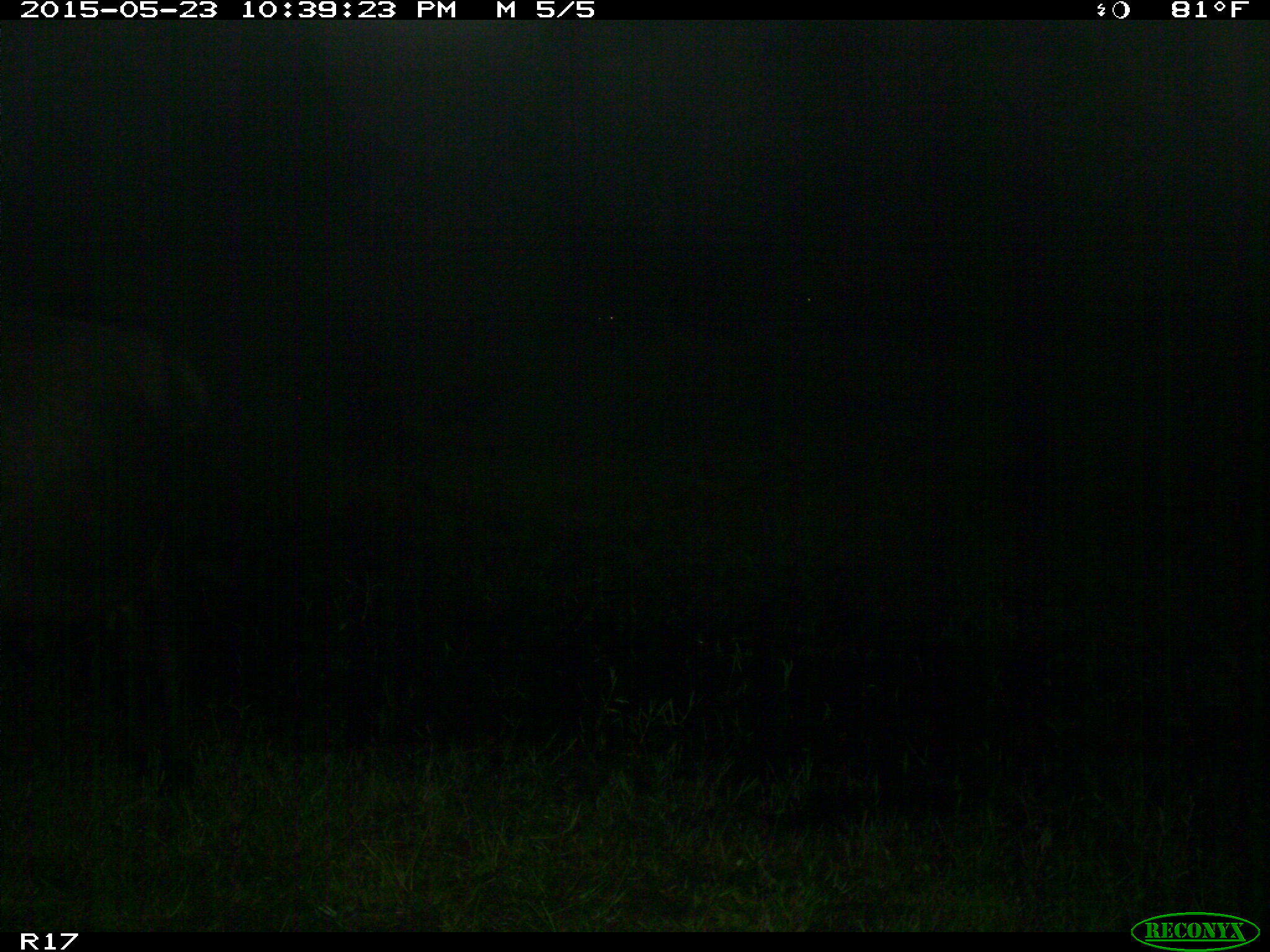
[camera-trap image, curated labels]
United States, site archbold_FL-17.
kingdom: Animalia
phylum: Chordata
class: Mammalia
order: Artiodactyla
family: Bovidae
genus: Bos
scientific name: Bos taurus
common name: domestic cow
Bos taurus (domestic cow).